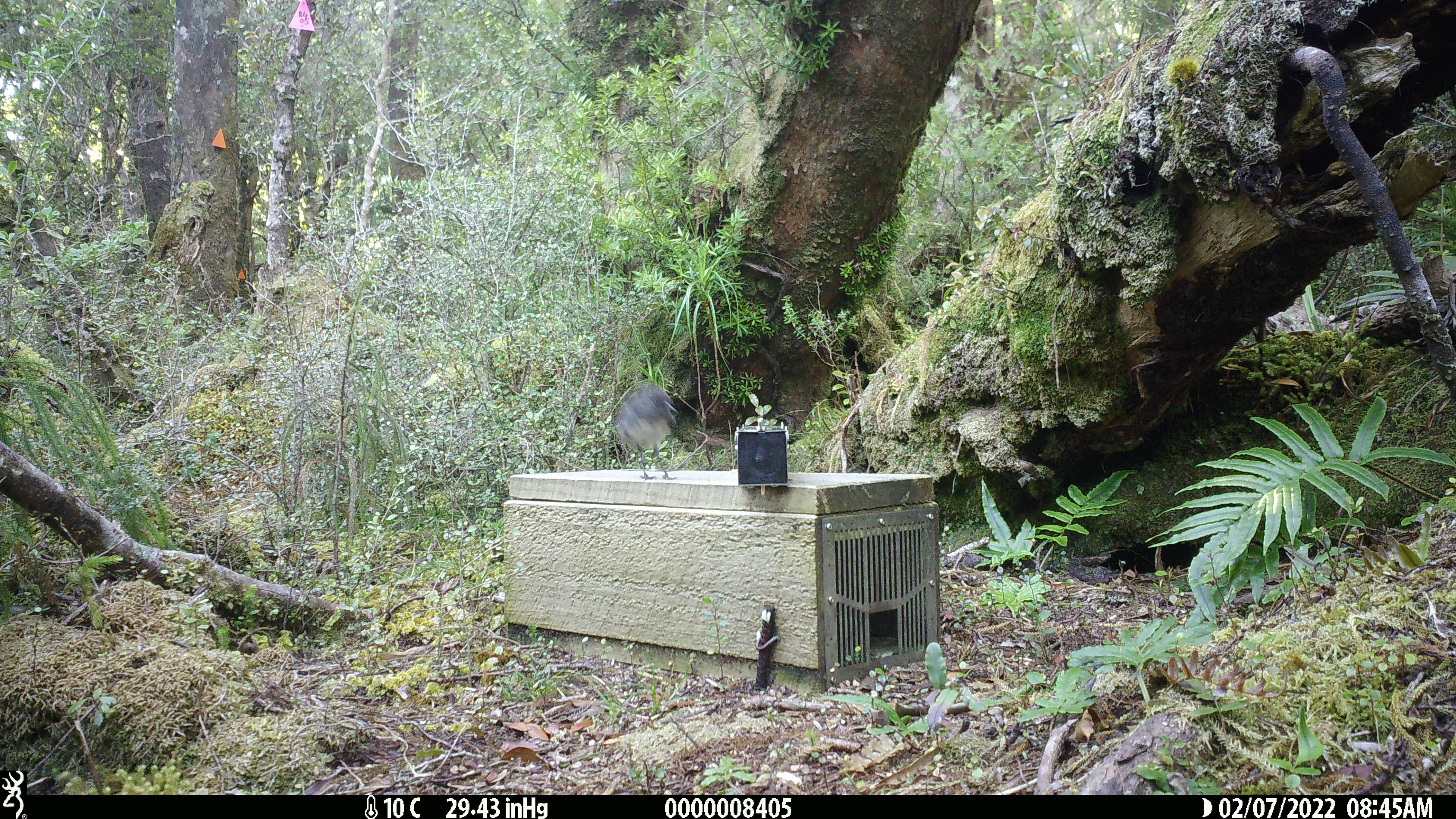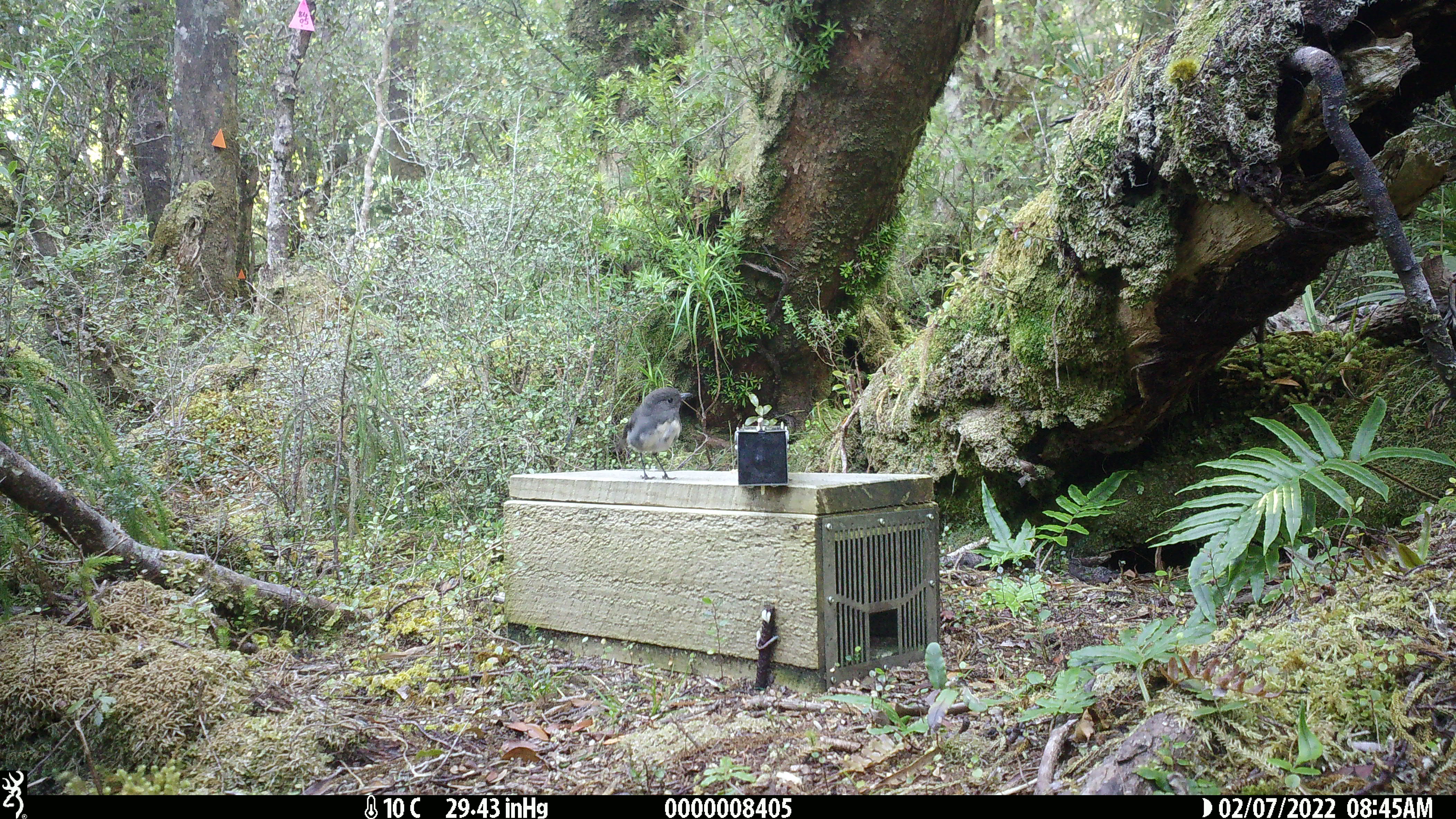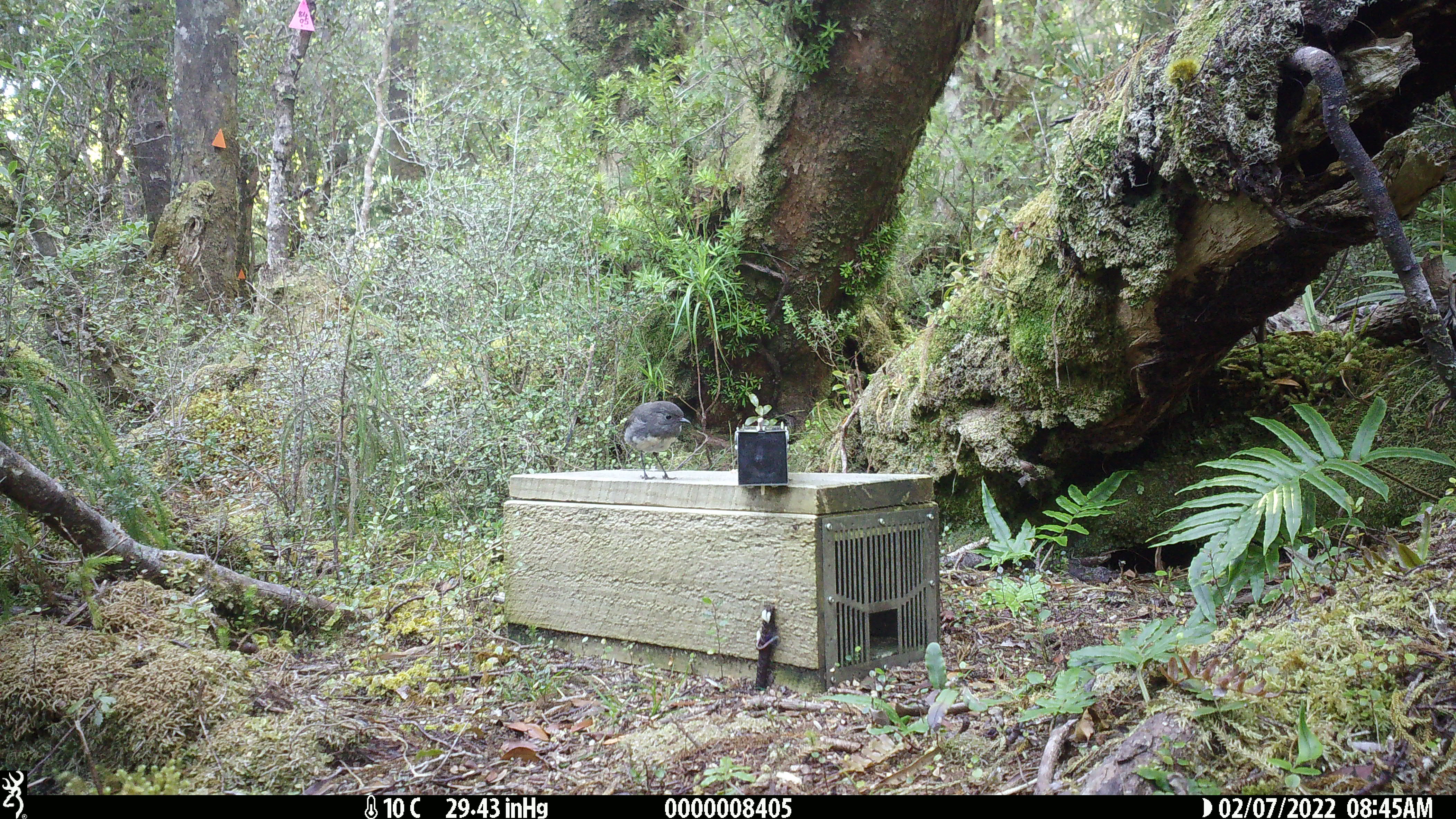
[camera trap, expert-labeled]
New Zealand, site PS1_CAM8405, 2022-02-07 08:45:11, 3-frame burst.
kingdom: Animalia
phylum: Chordata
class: Aves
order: Passeriformes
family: Petroicidae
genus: Petroica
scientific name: Petroica australis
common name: new zealand robin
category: robin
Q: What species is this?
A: Robin (new zealand robin) (Petroica australis).